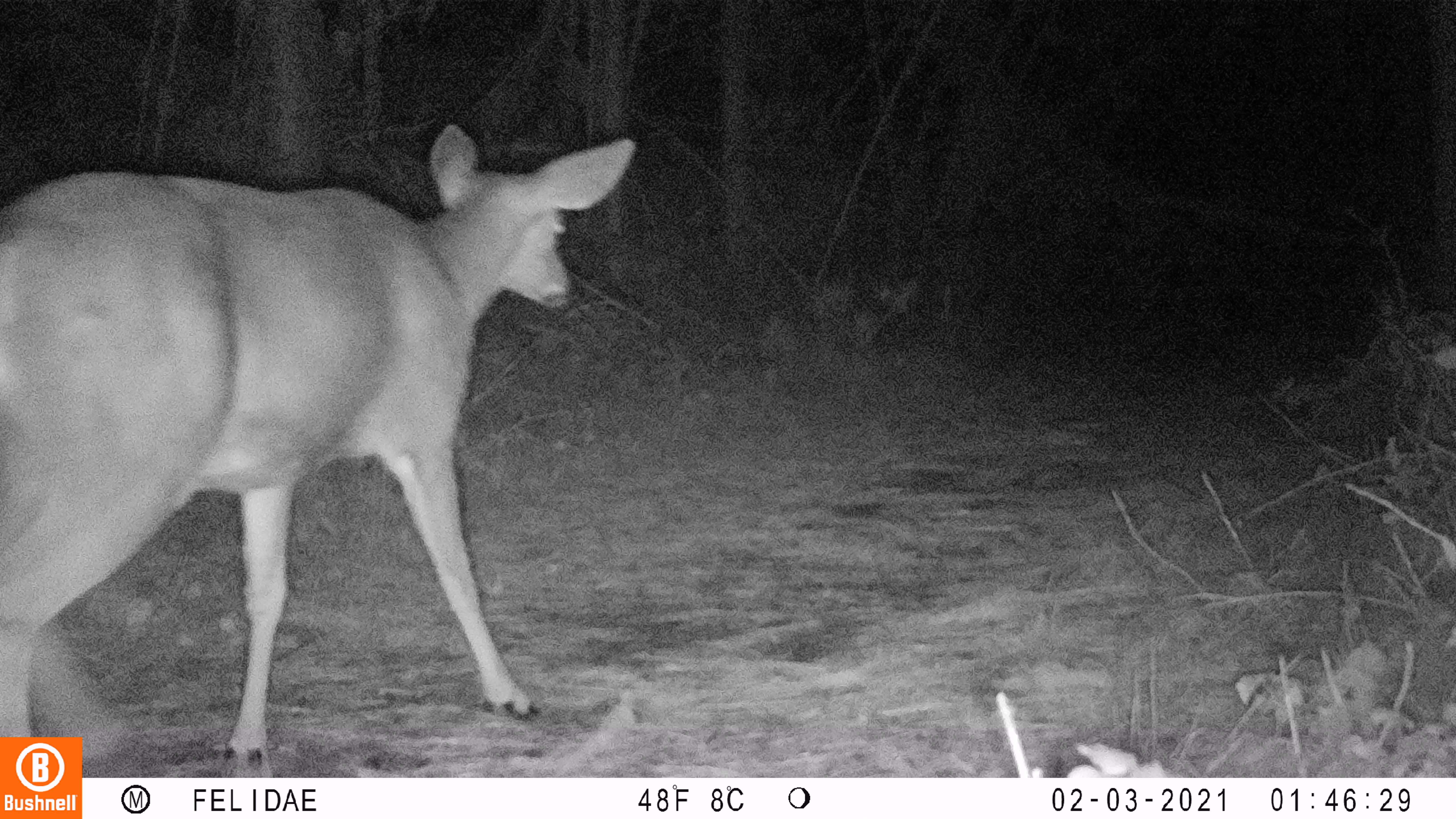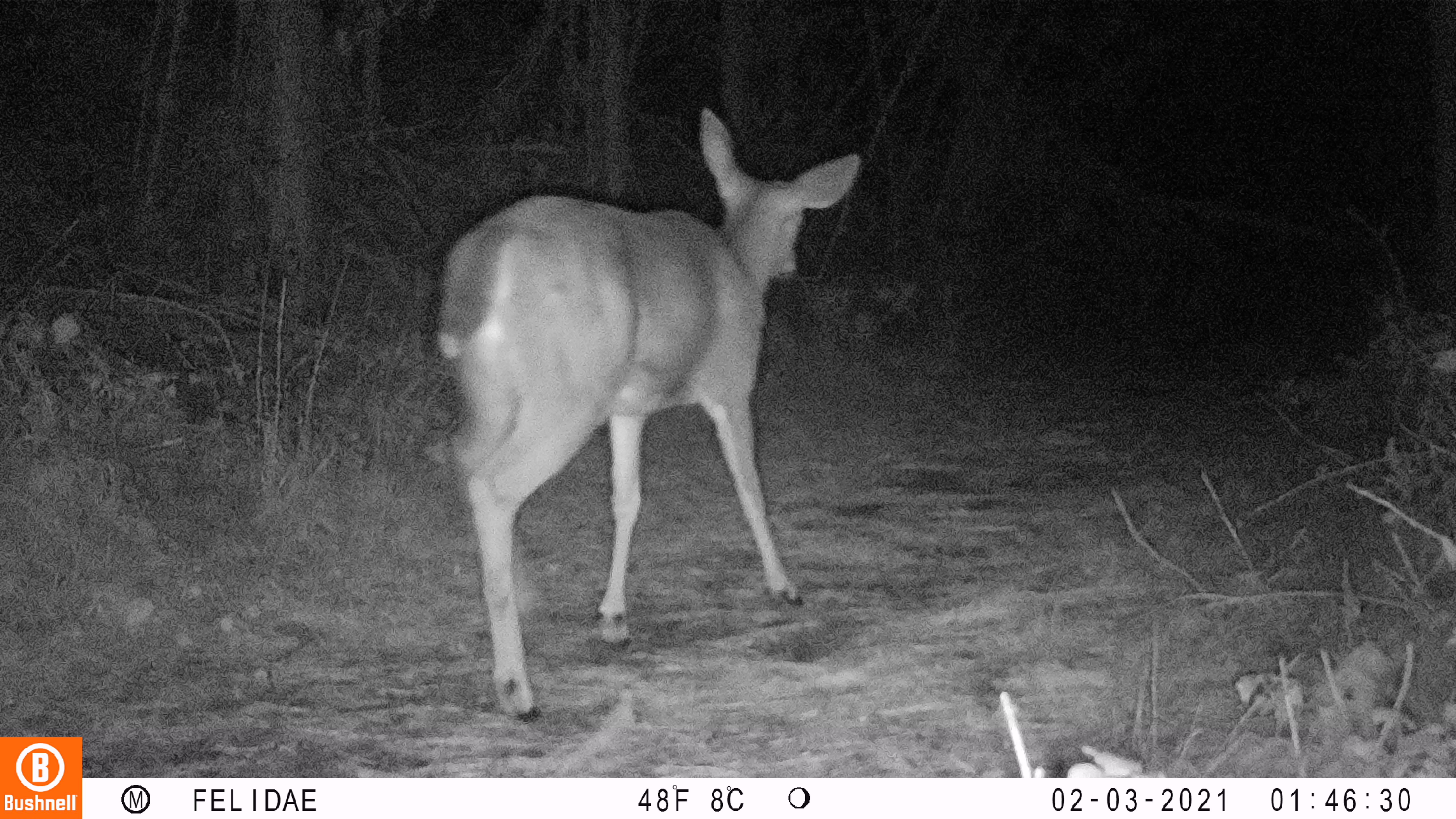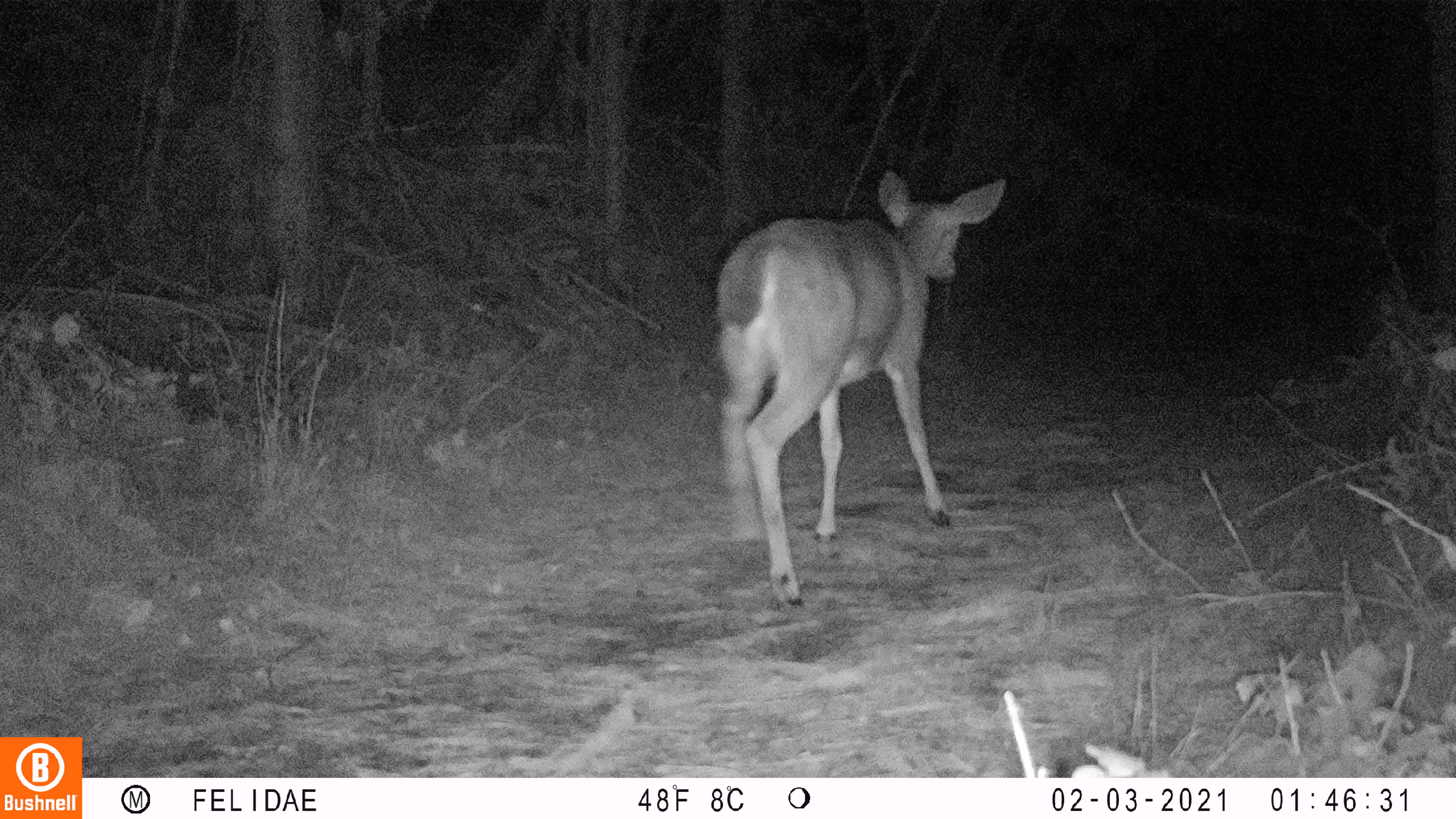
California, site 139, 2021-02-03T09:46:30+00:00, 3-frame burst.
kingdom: Animalia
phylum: Chordata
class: Mammalia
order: Artiodactyla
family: Cervidae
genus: Odocoileus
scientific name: Odocoileus hemionus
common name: mule deer